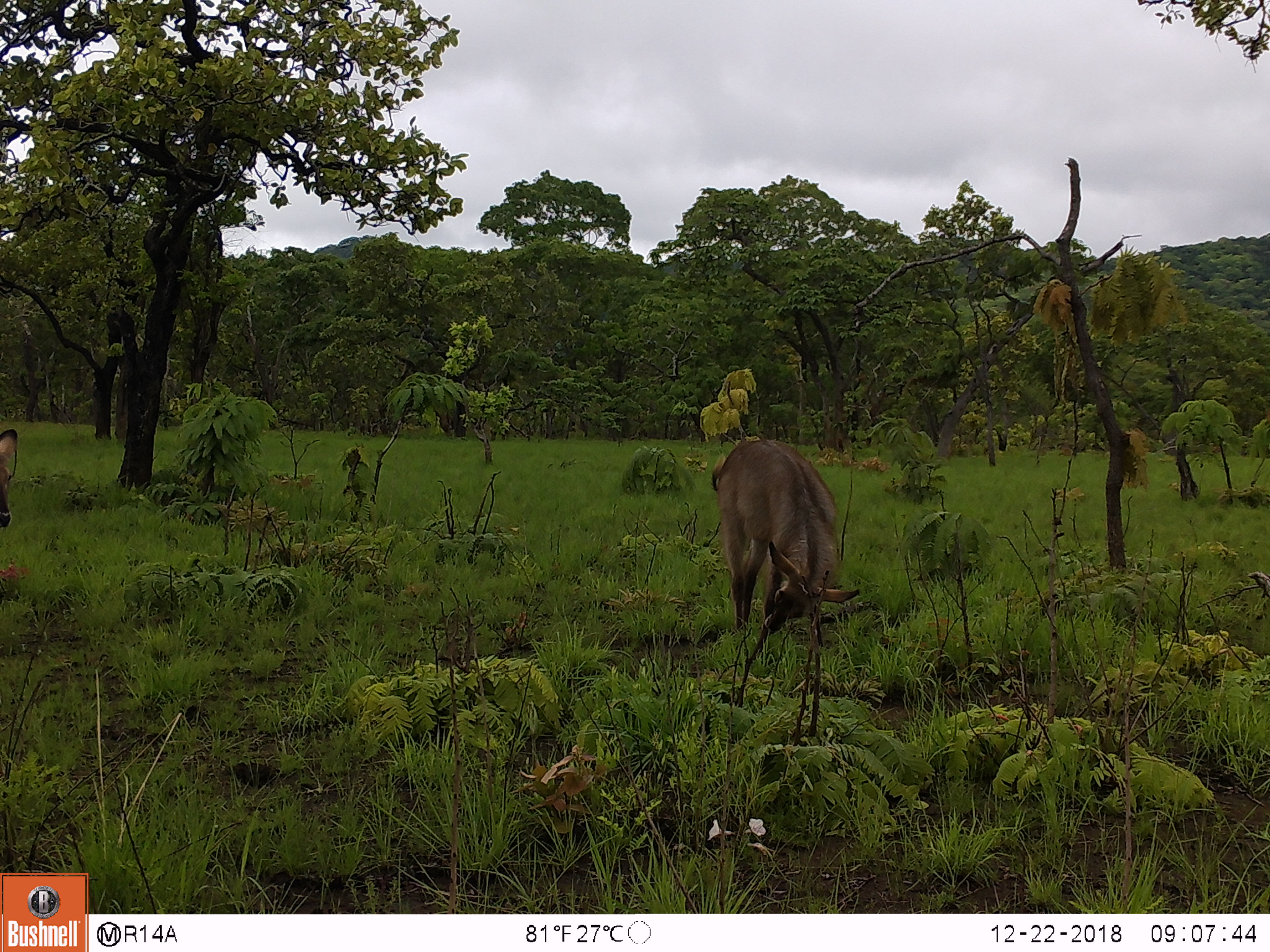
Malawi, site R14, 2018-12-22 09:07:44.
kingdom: Animalia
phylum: Chordata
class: Mammalia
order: Artiodactyla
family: Bovidae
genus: Kobus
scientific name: Kobus ellipsiprymnus ellipsiprymnus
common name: common waterbuck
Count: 2.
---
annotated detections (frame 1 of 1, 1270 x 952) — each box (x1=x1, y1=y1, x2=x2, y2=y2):
common waterbuck: (x1=710, y1=432, x2=863, y2=645); (x1=0, y1=425, x2=20, y2=536)